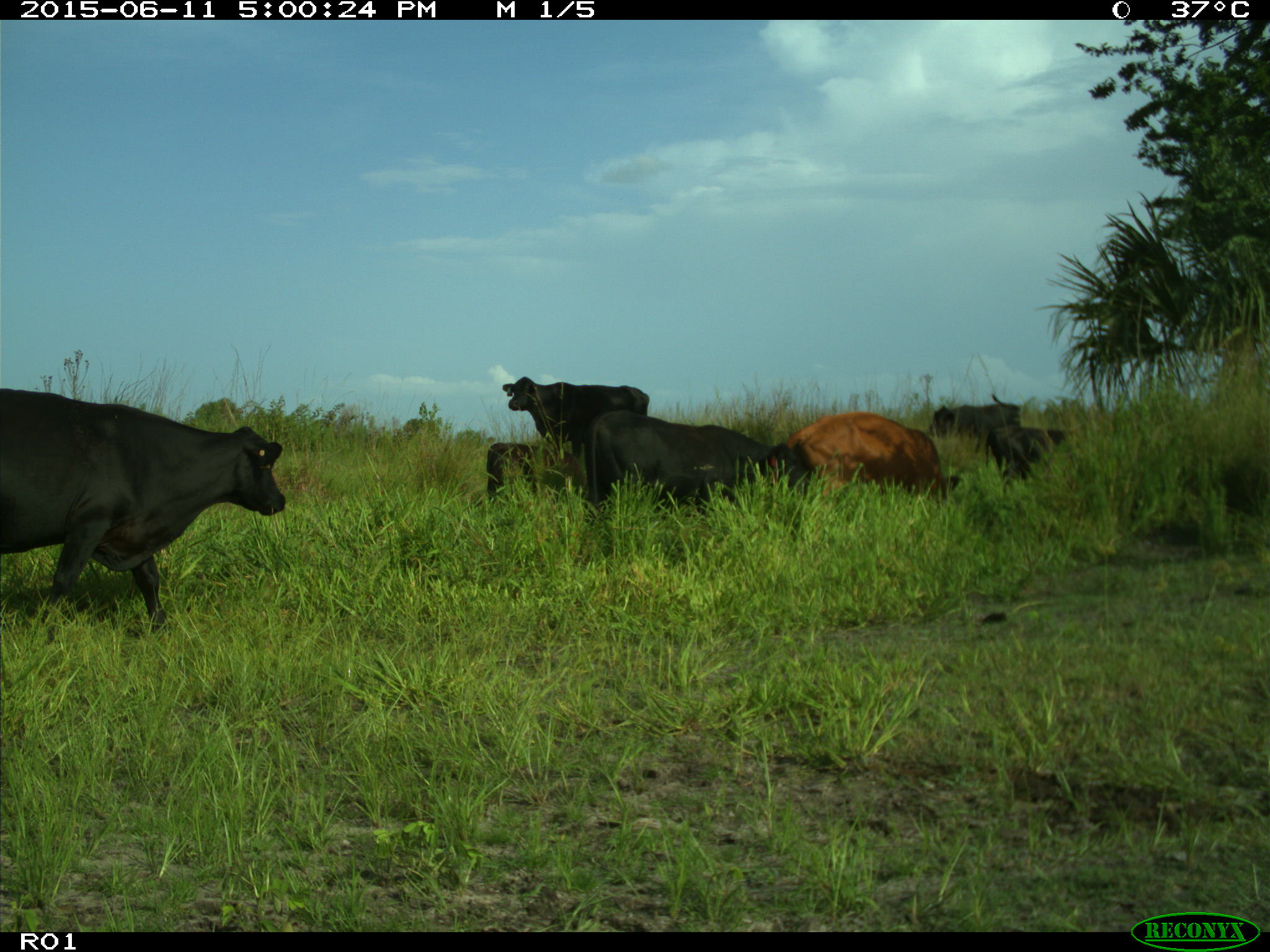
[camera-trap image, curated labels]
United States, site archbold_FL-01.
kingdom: Animalia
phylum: Chordata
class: Mammalia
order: Artiodactyla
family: Bovidae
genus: Bos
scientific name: Bos taurus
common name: domestic cow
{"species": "Bos taurus (domestic cow)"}